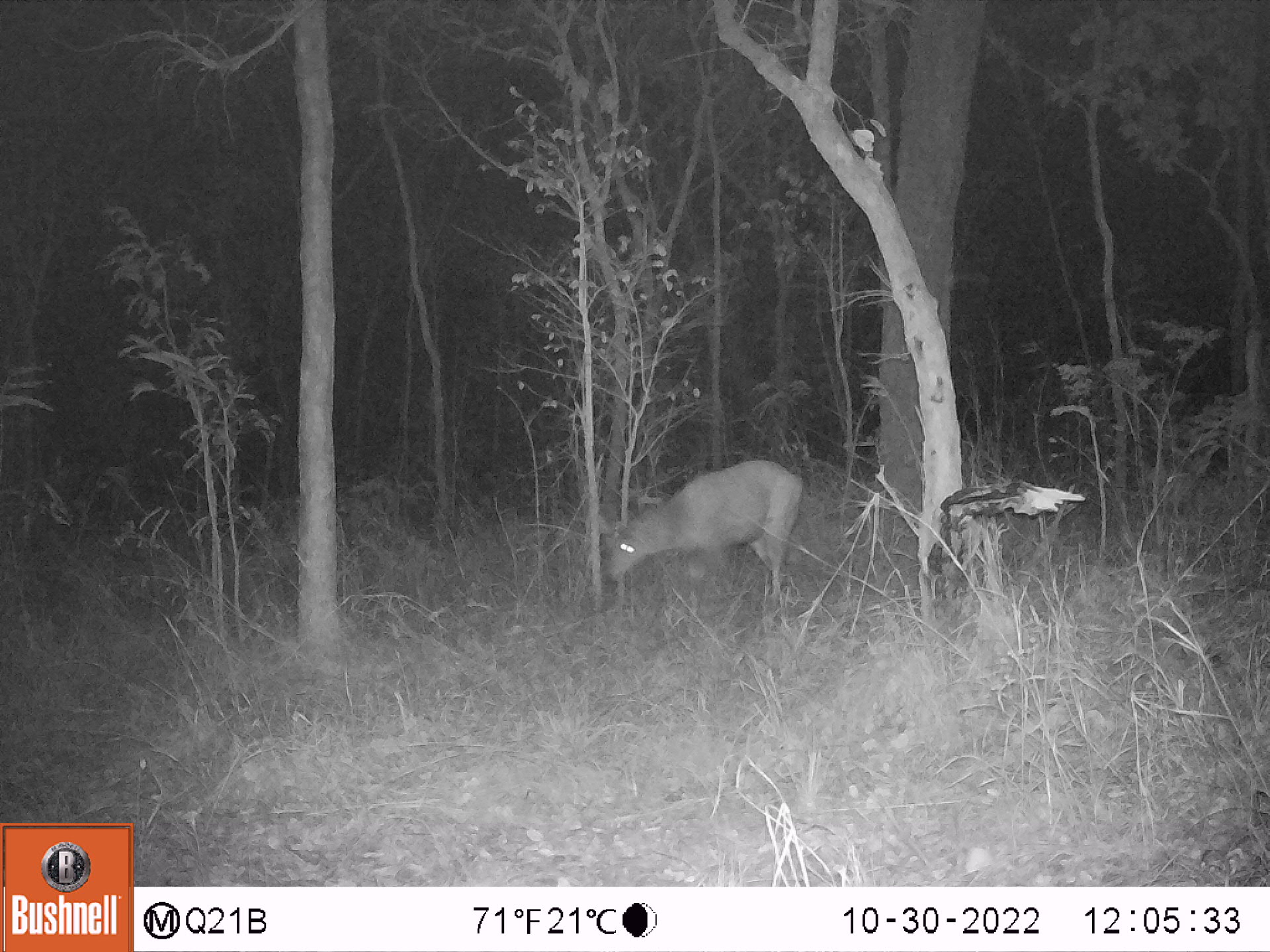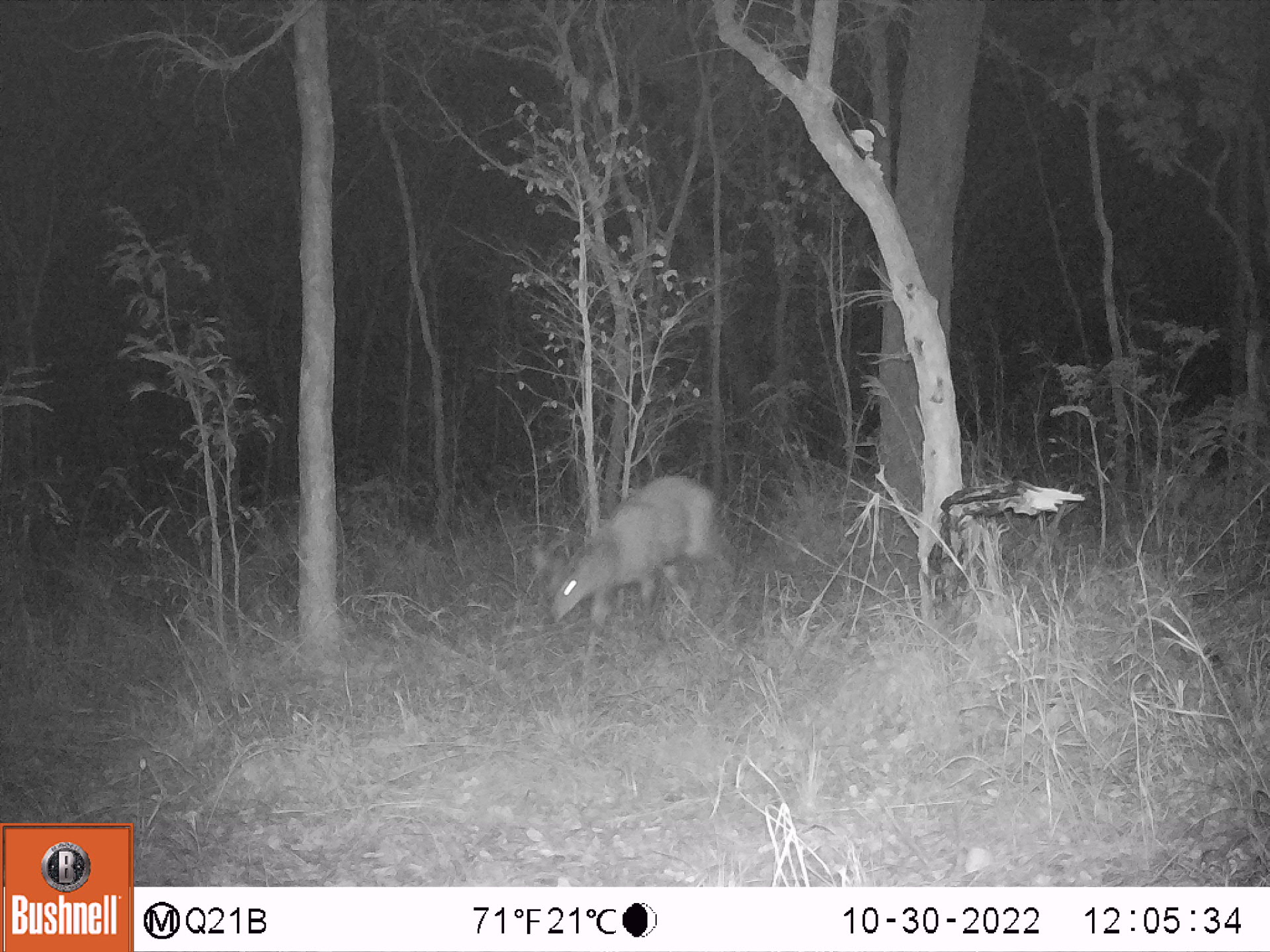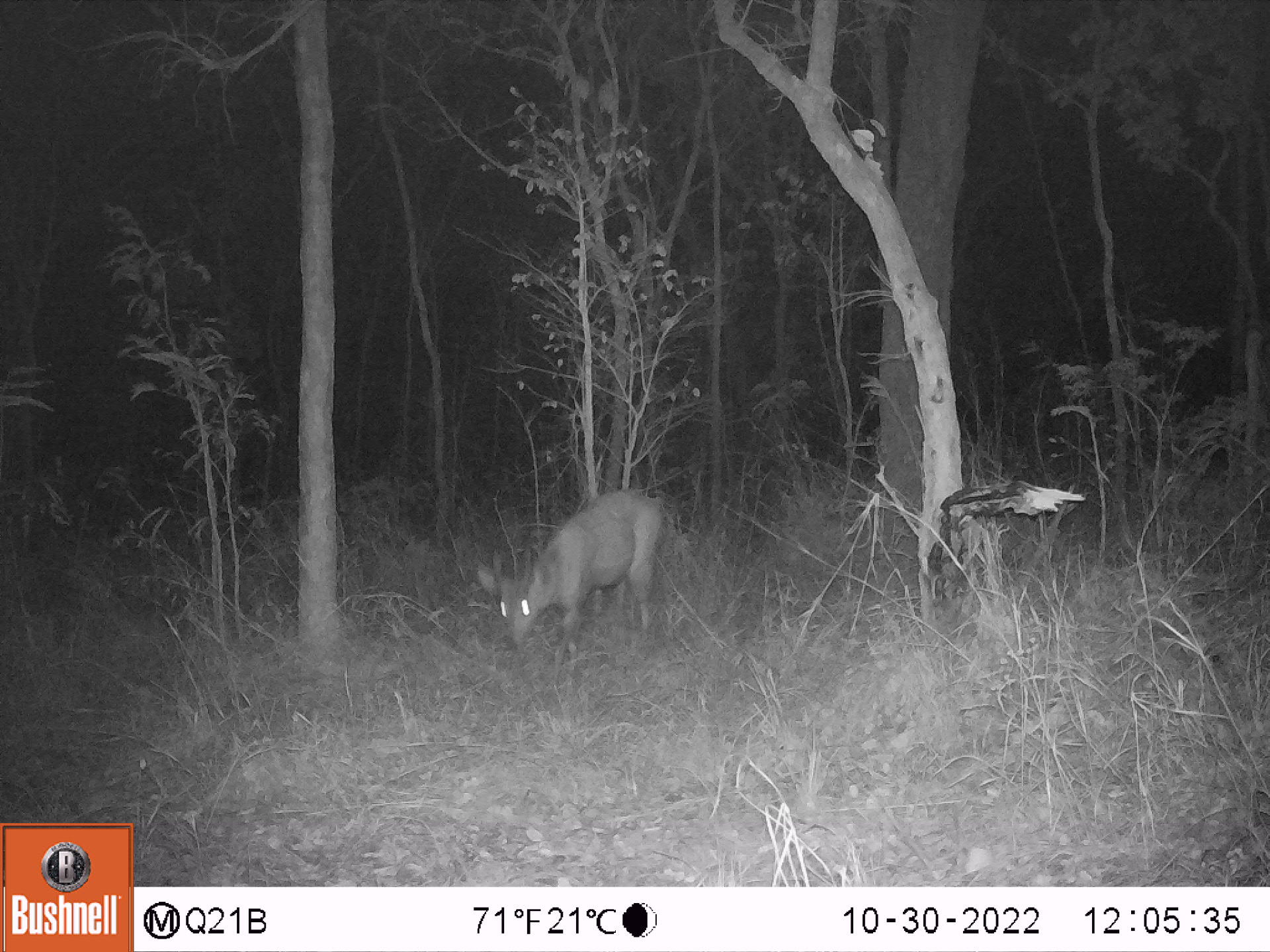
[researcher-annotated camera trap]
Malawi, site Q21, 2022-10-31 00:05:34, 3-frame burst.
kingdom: Animalia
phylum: Chordata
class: Mammalia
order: Artiodactyla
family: Bovidae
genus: Tragelaphus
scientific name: Tragelaphus sylvaticus sylvaticus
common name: cape bushbuck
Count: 1.